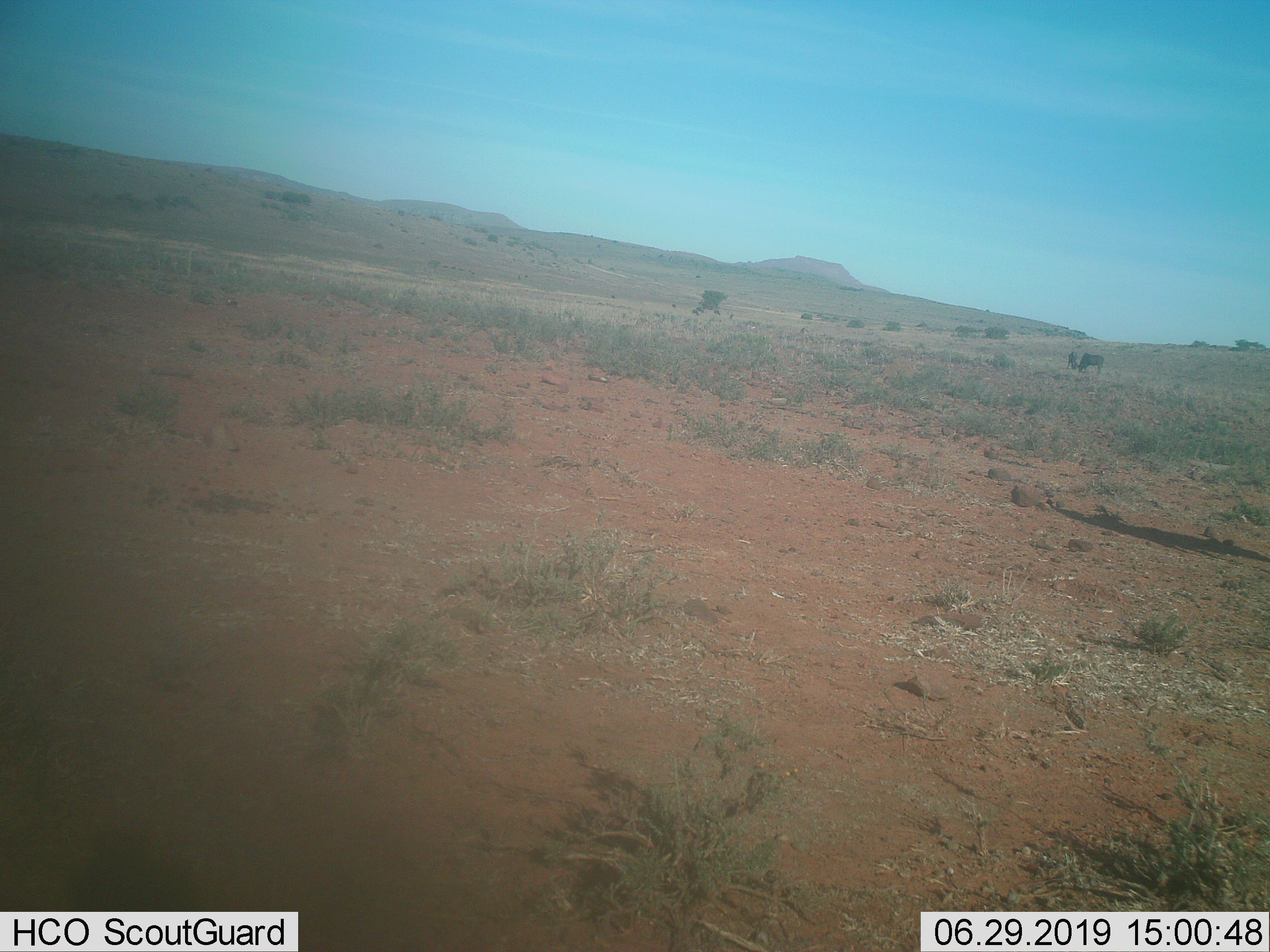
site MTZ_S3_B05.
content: unidentified animal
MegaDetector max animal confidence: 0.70